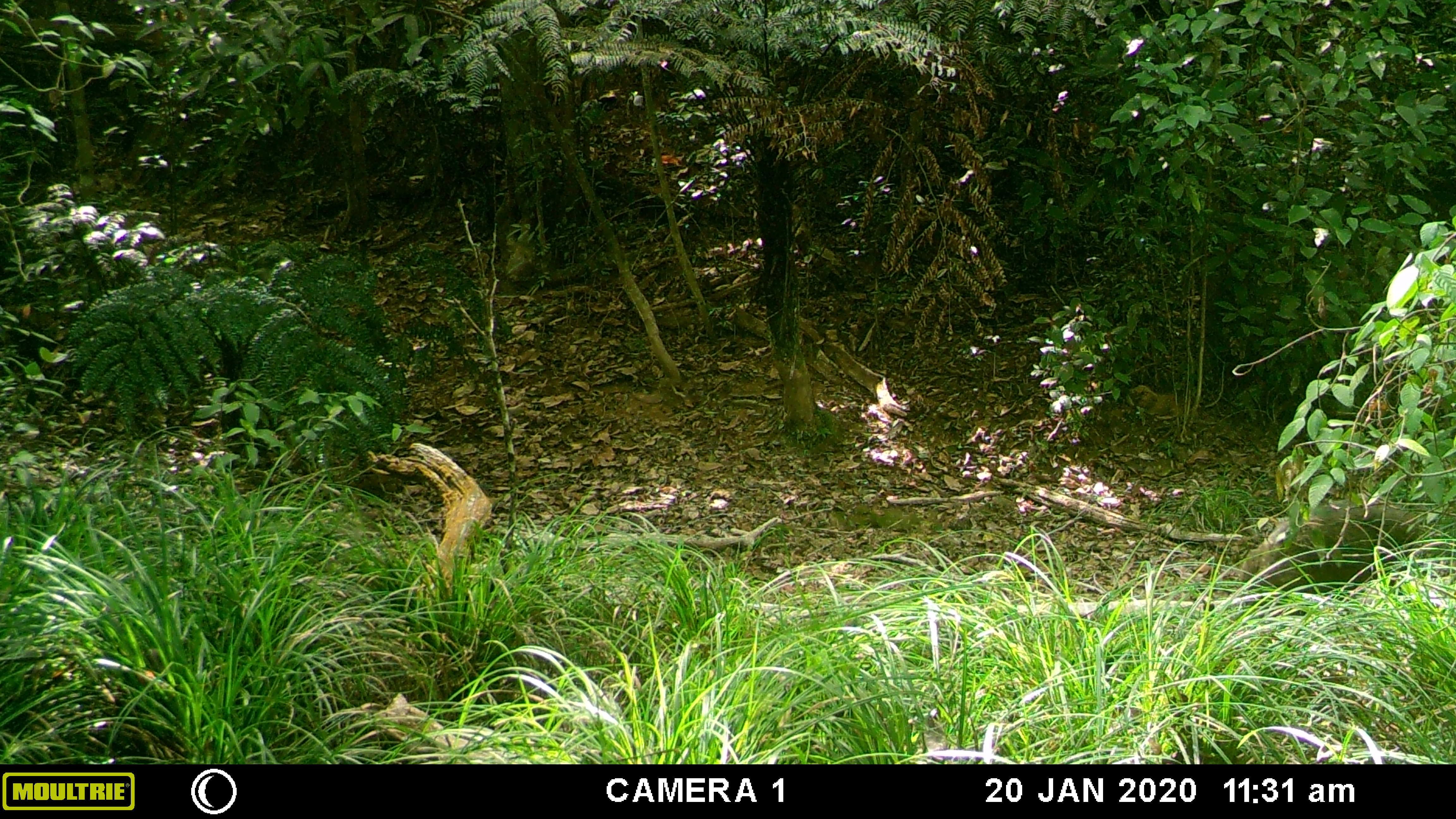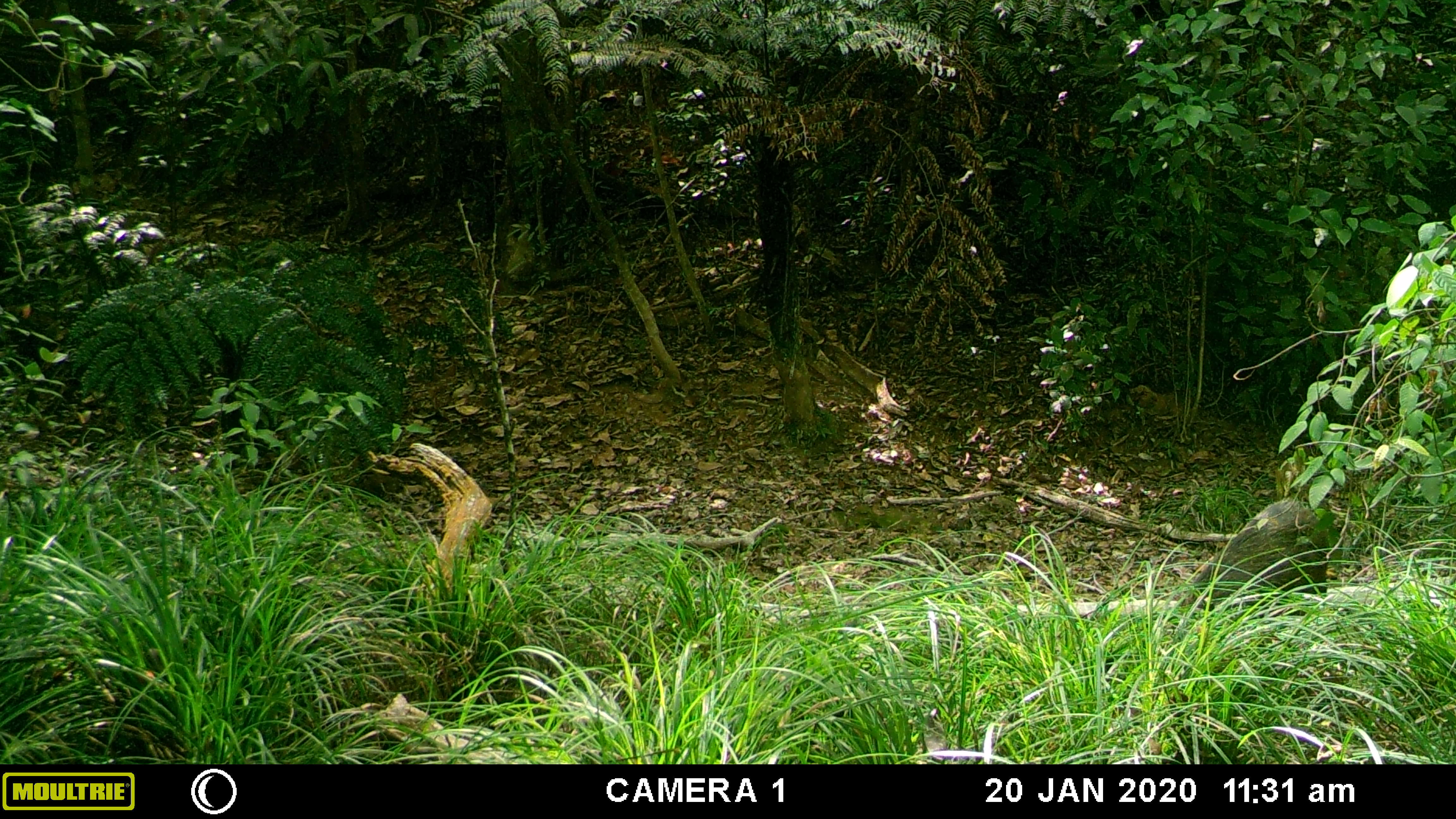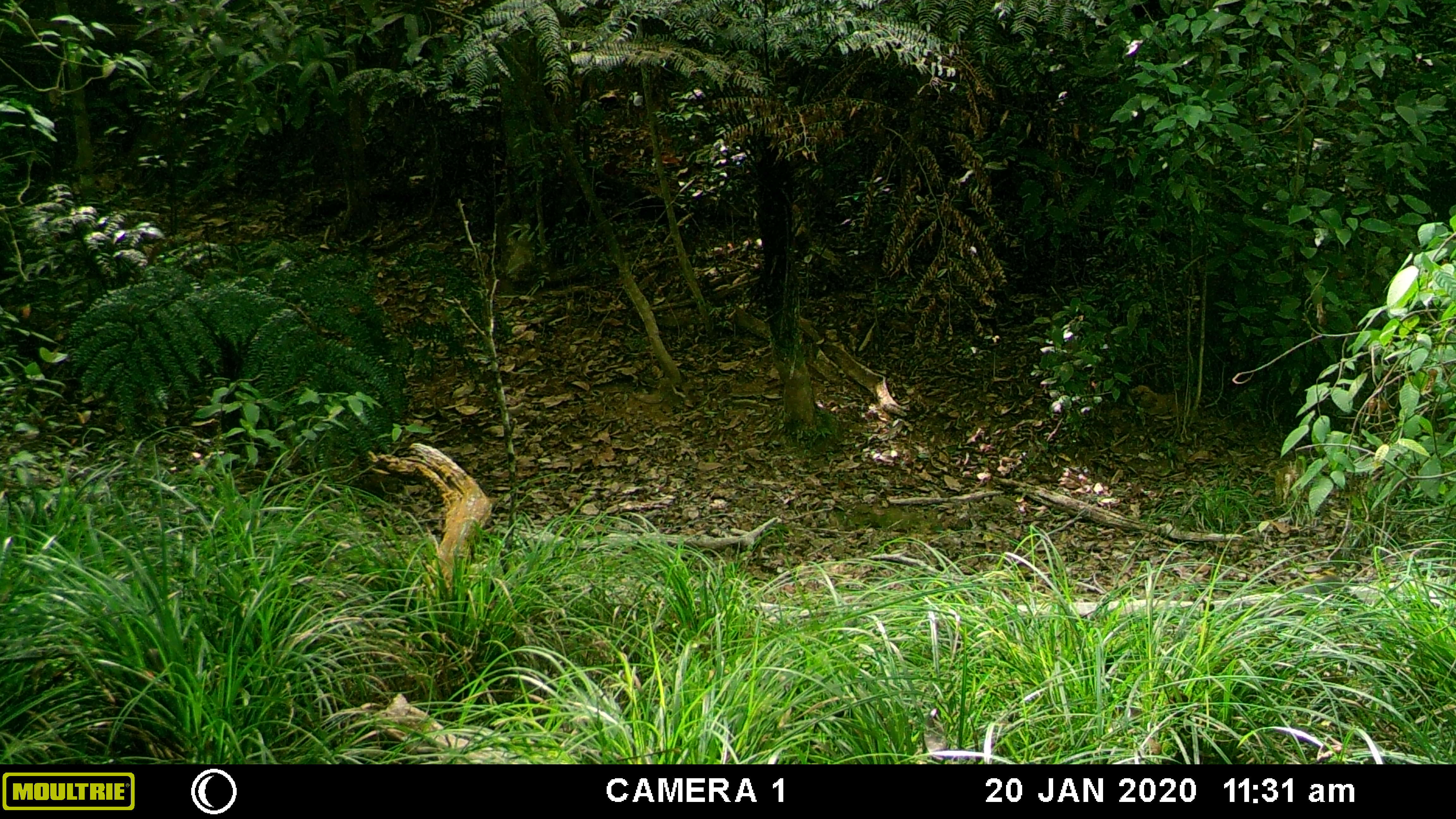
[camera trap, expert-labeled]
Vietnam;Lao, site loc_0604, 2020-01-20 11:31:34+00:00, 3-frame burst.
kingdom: Animalia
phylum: Chordata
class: Mammalia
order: Artiodactyla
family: Suidae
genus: Sus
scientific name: Sus scrofa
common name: eurasian wild pig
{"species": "eurasian wild pig (Sus scrofa)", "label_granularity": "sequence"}